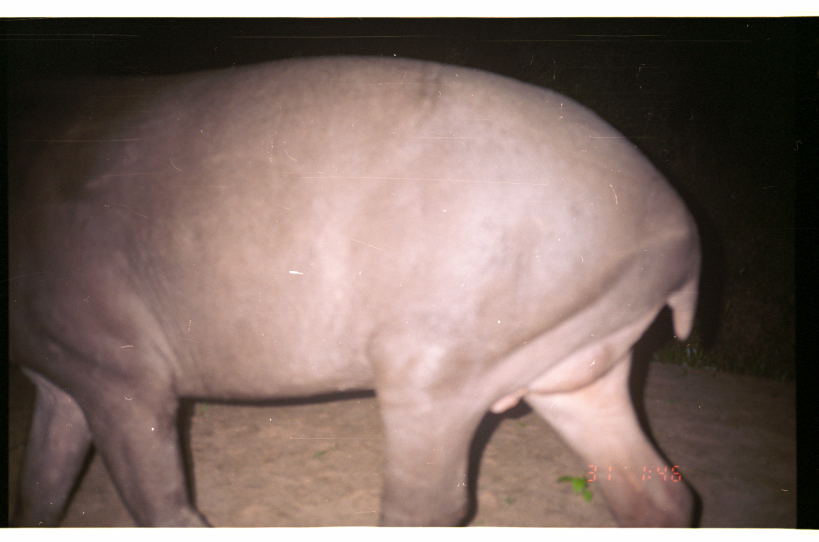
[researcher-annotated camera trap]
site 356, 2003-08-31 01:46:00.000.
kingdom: Animalia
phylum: Chordata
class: Mammalia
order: Perissodactyla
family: Tapiridae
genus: Tapirus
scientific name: Tapirus terrestris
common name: south american tapir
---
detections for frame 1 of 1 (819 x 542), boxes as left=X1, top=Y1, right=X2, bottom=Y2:
tapirus terrestris: left=8, top=54, right=701, bottom=528